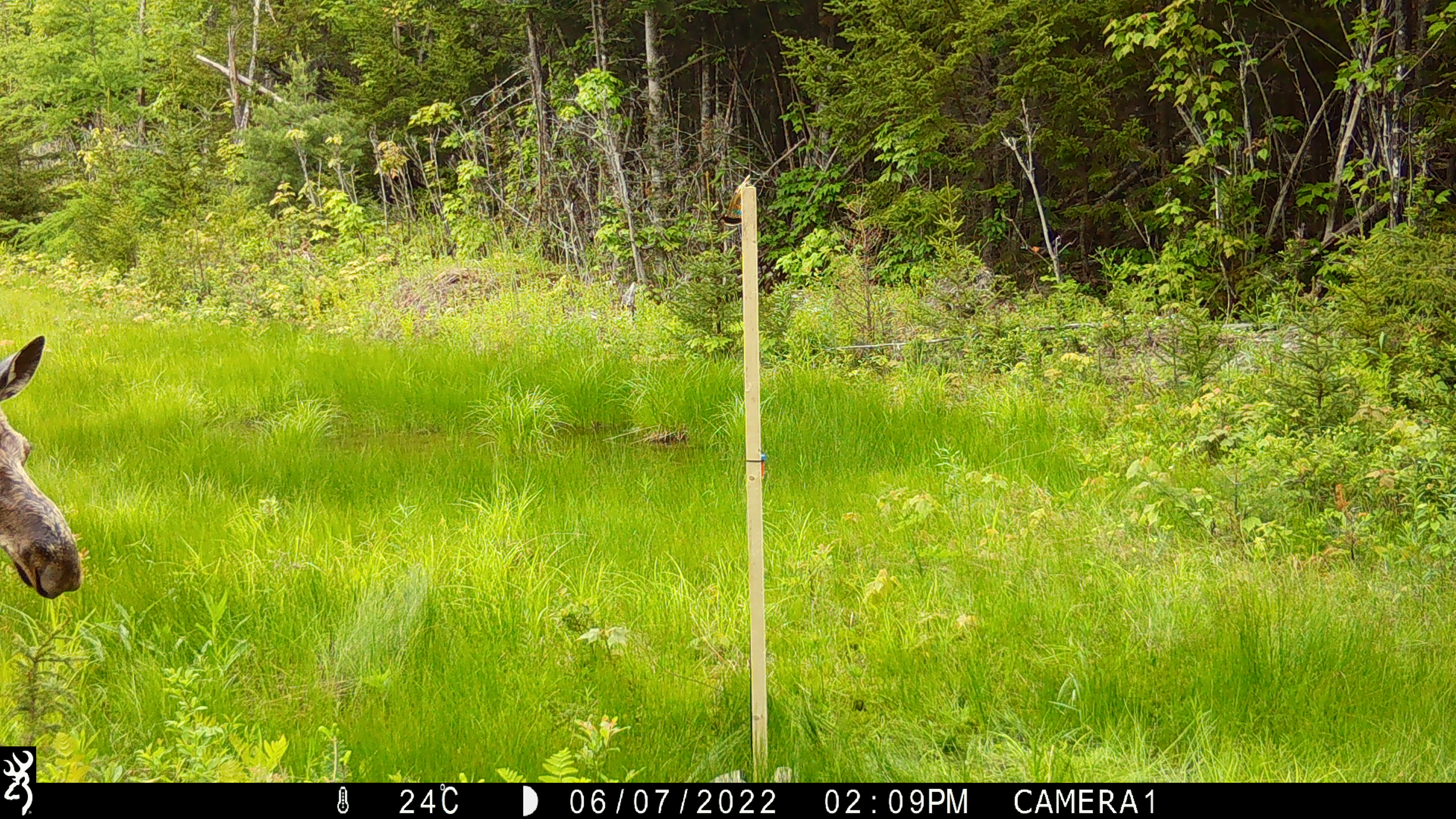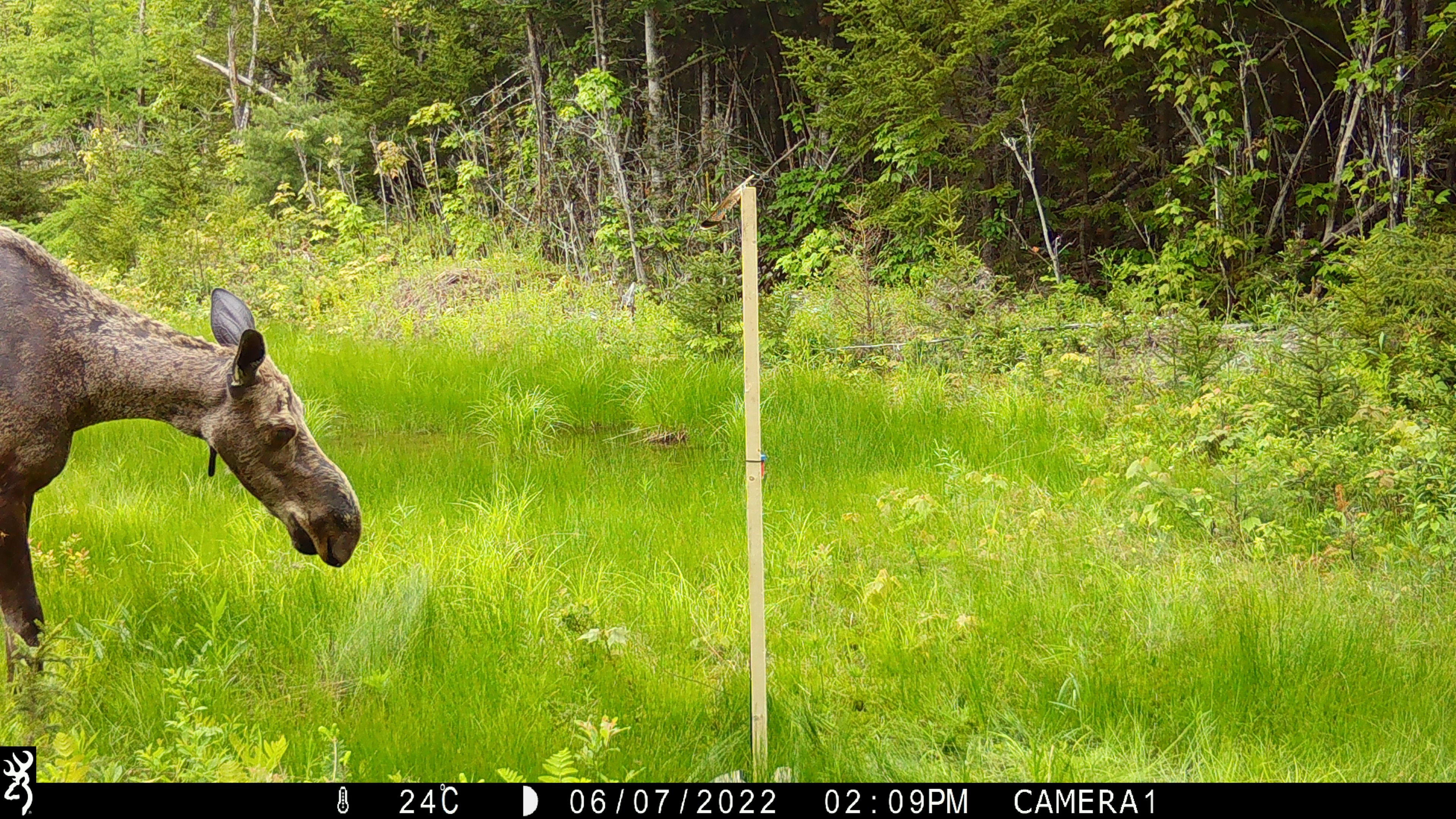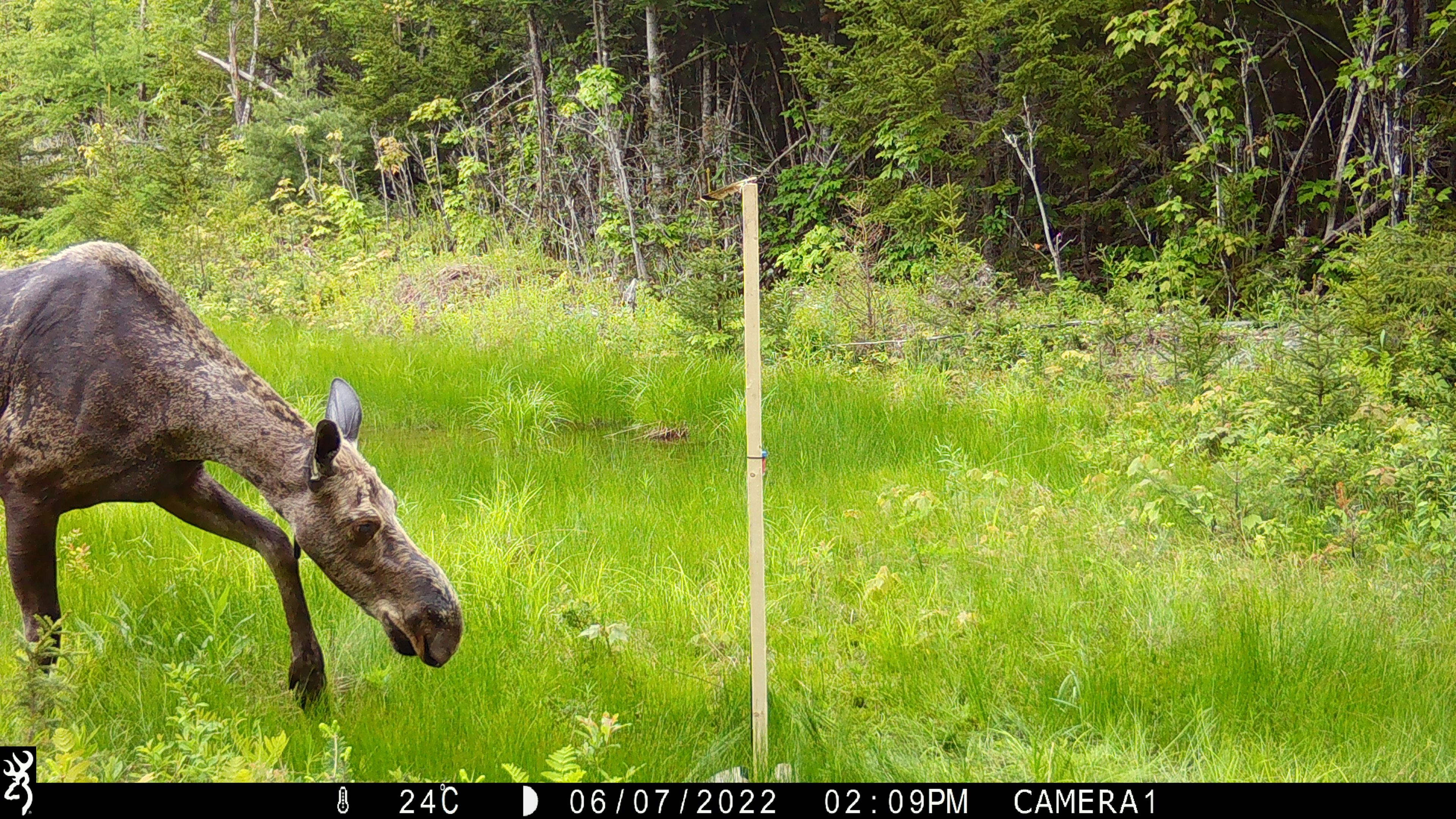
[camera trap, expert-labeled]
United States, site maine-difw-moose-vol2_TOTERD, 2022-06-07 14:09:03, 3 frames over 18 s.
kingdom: Animalia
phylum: Chordata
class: Mammalia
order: Artiodactyla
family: Cervidae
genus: Alces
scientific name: Alces alces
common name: moose